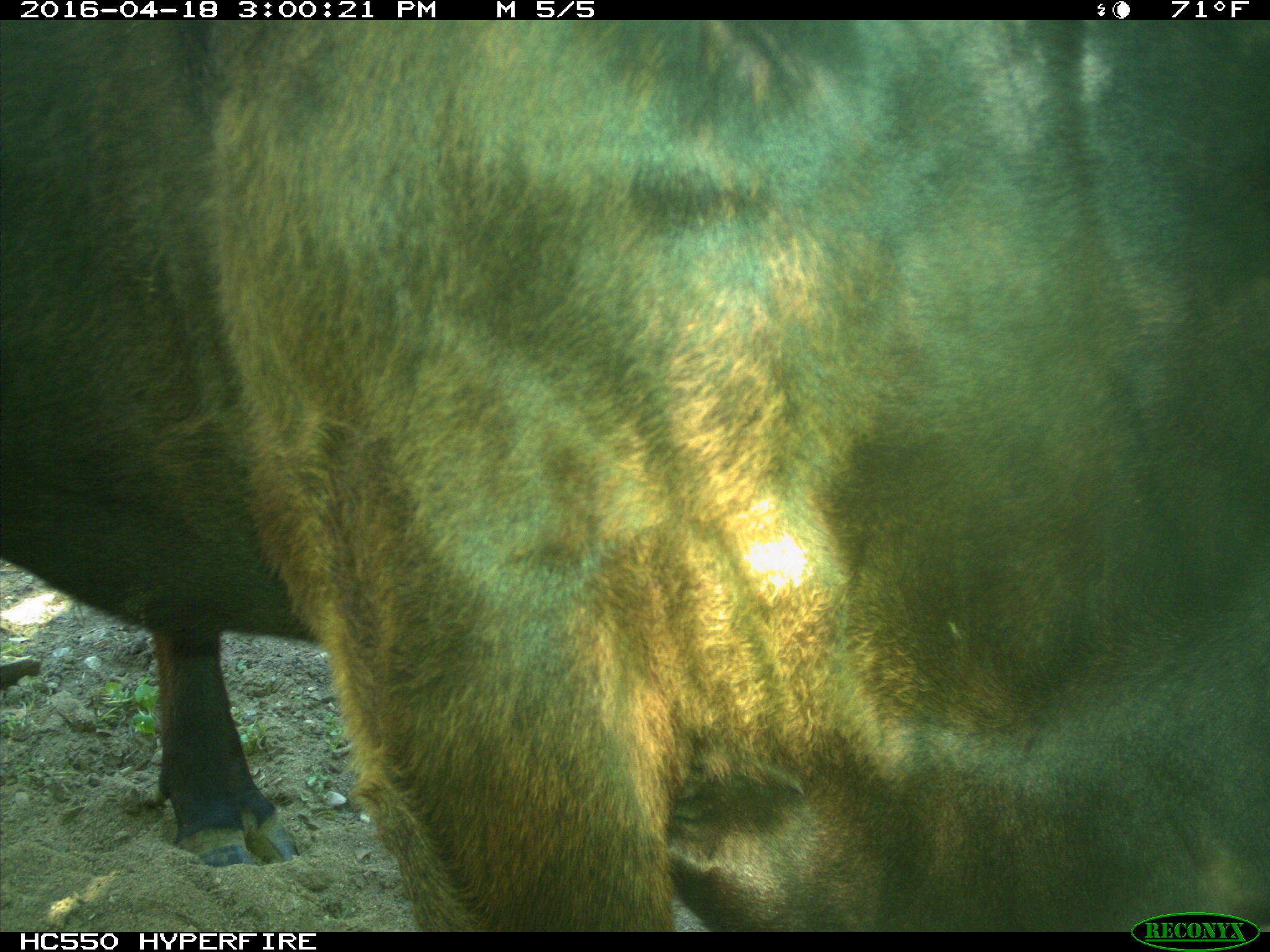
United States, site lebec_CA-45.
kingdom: Animalia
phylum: Chordata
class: Mammalia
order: Artiodactyla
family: Bovidae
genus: Bos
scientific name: Bos taurus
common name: domestic cow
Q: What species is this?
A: Bos taurus (domestic cow).